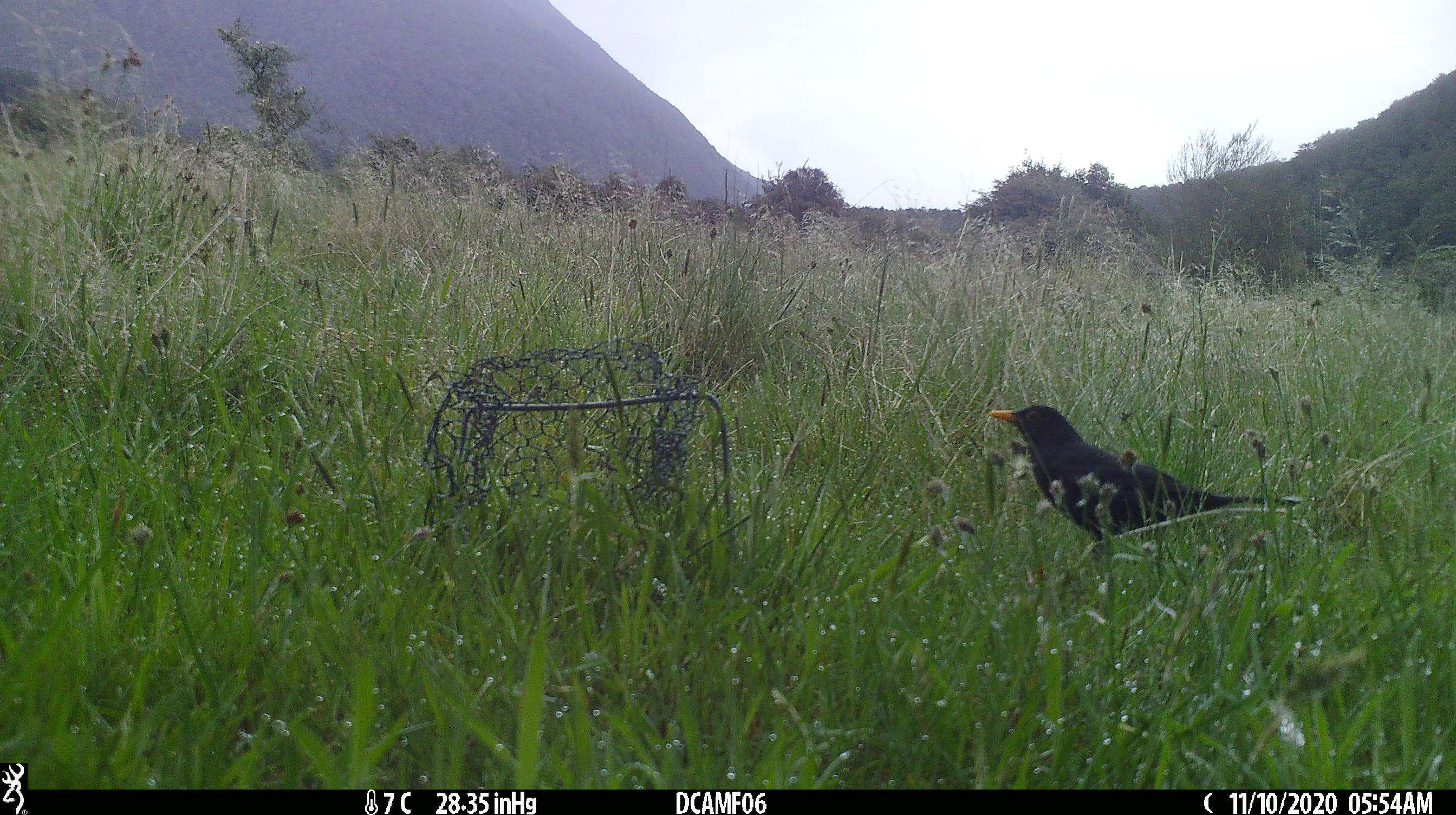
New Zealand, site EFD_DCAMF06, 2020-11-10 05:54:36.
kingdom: Animalia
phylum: Chordata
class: Aves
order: Passeriformes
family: Turdidae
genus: Turdus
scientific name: Turdus merula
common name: eurasian blackbird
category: blackbird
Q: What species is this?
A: Blackbird (eurasian blackbird) (Turdus merula).